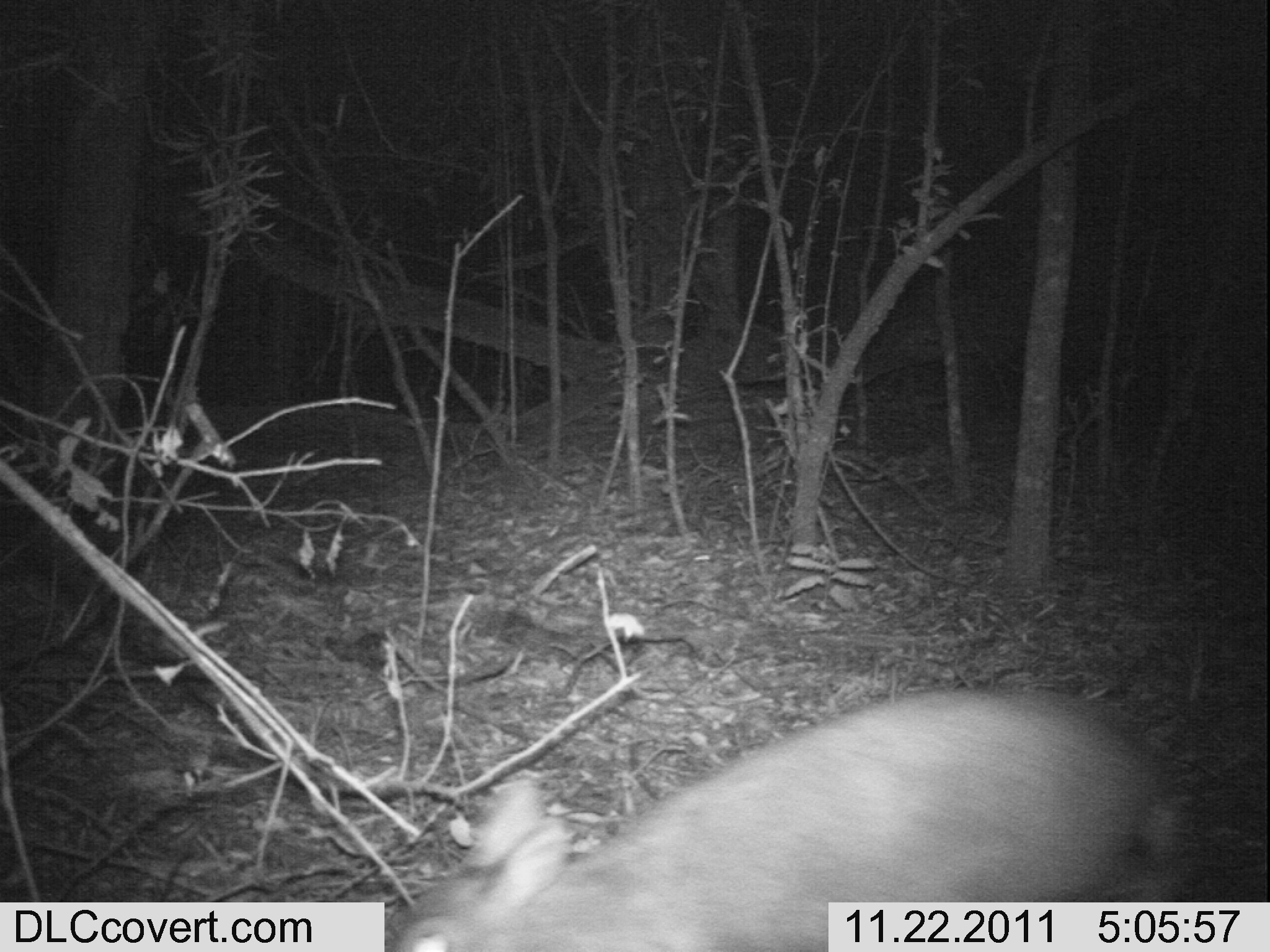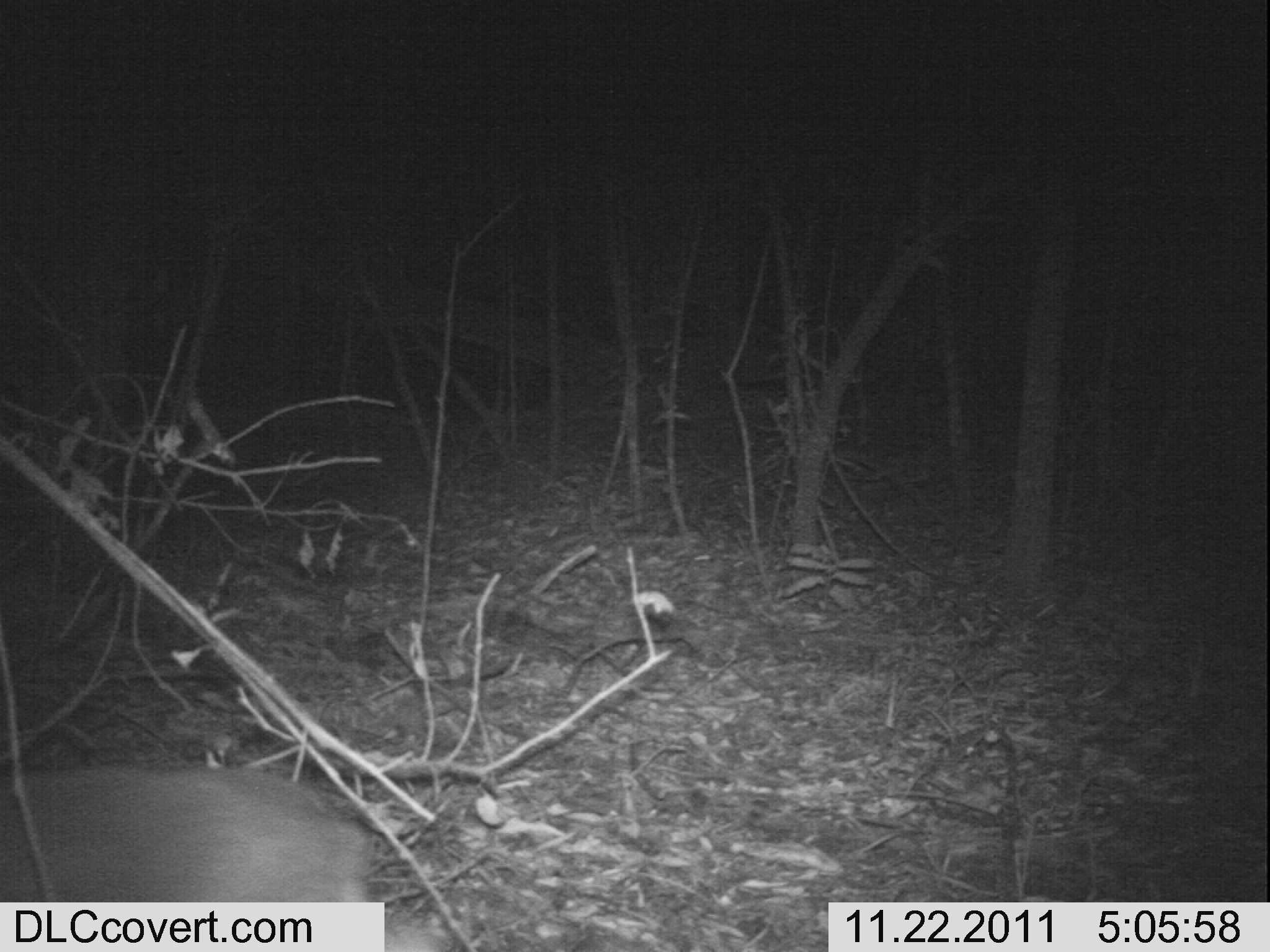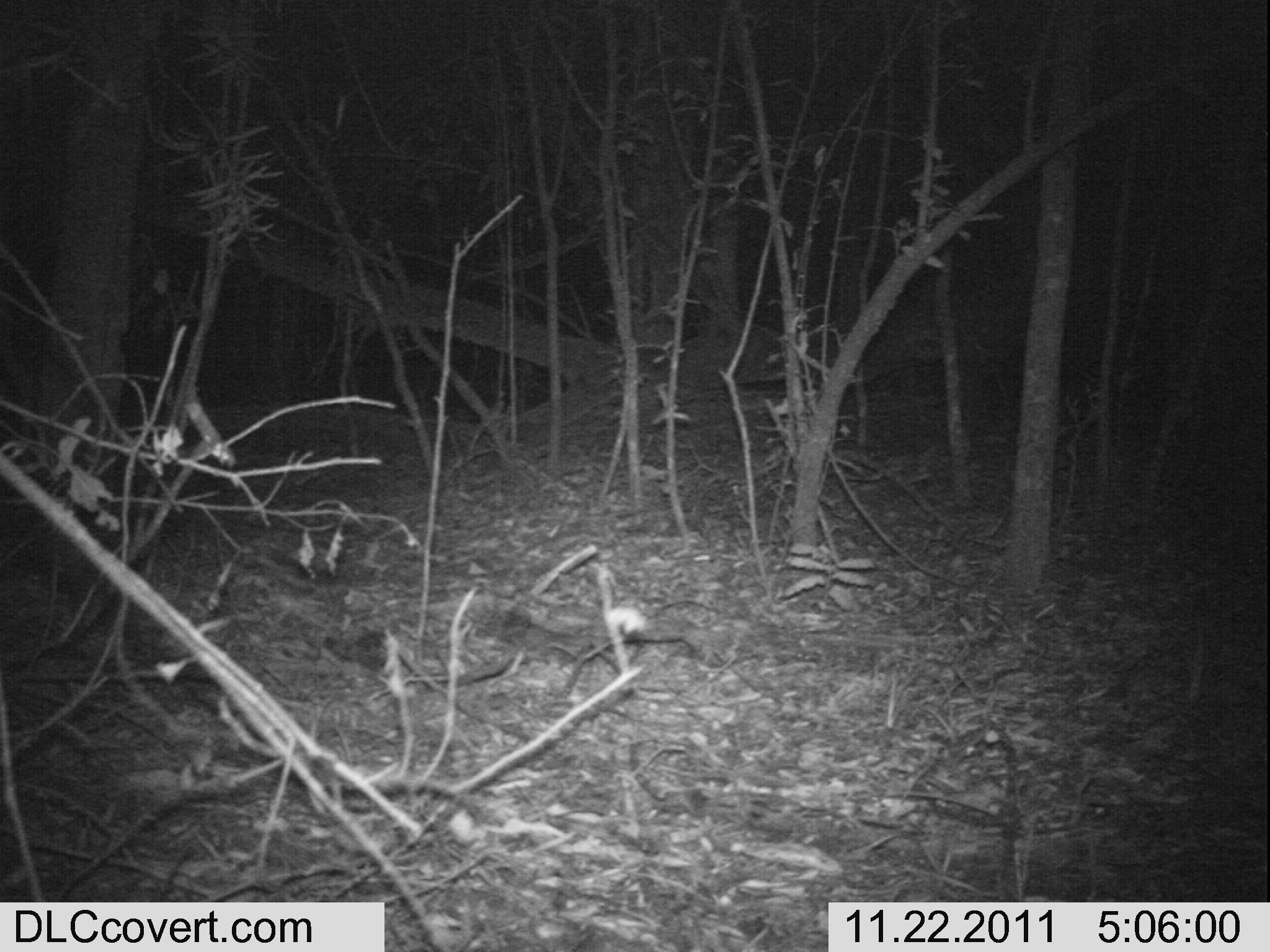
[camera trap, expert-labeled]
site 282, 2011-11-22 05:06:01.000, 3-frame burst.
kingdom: Animalia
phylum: Chordata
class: Mammalia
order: Artiodactyla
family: Bovidae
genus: Nesotragus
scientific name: Nesotragus moschatus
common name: suni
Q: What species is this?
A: Nesotragus moschatus (suni).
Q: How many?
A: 1.